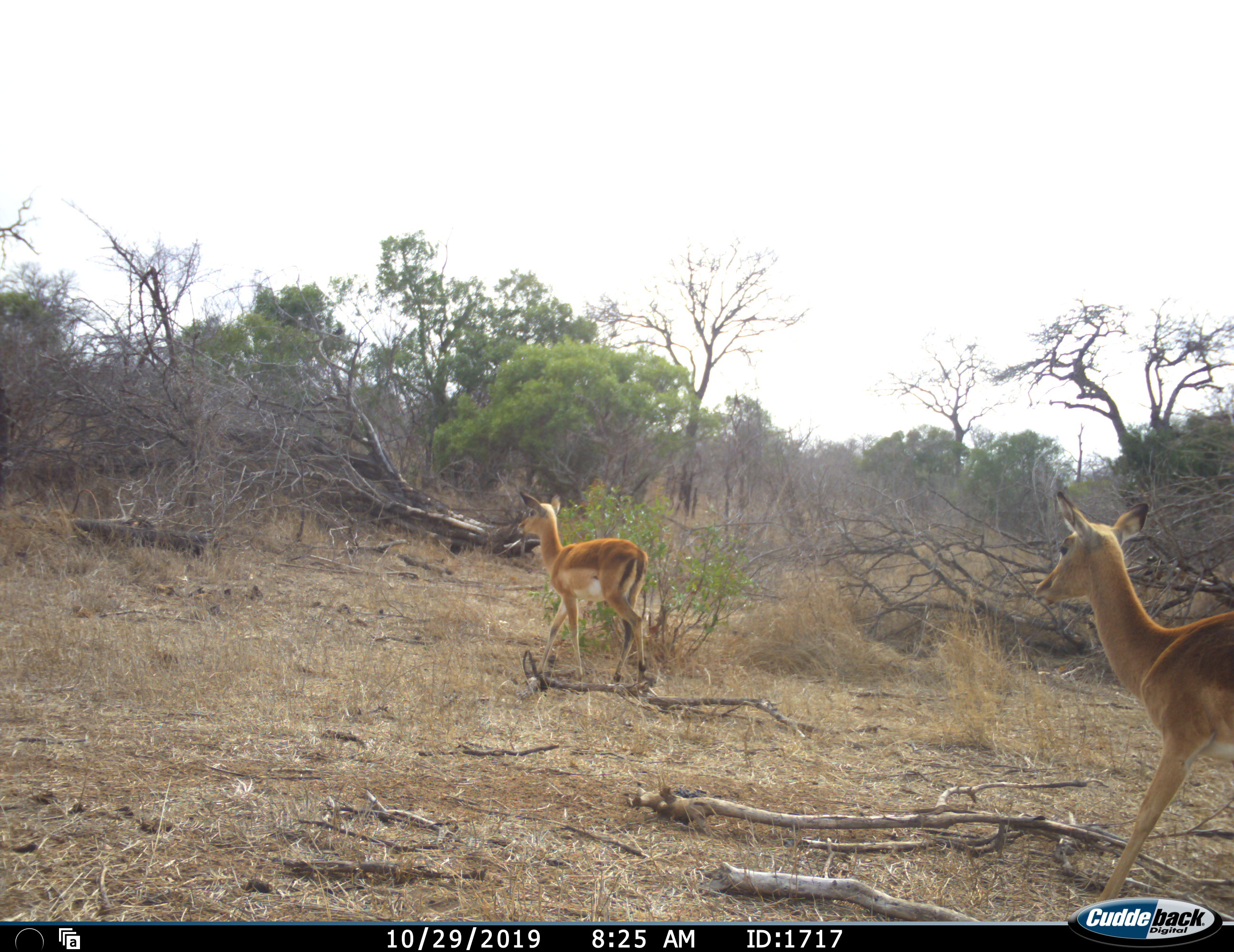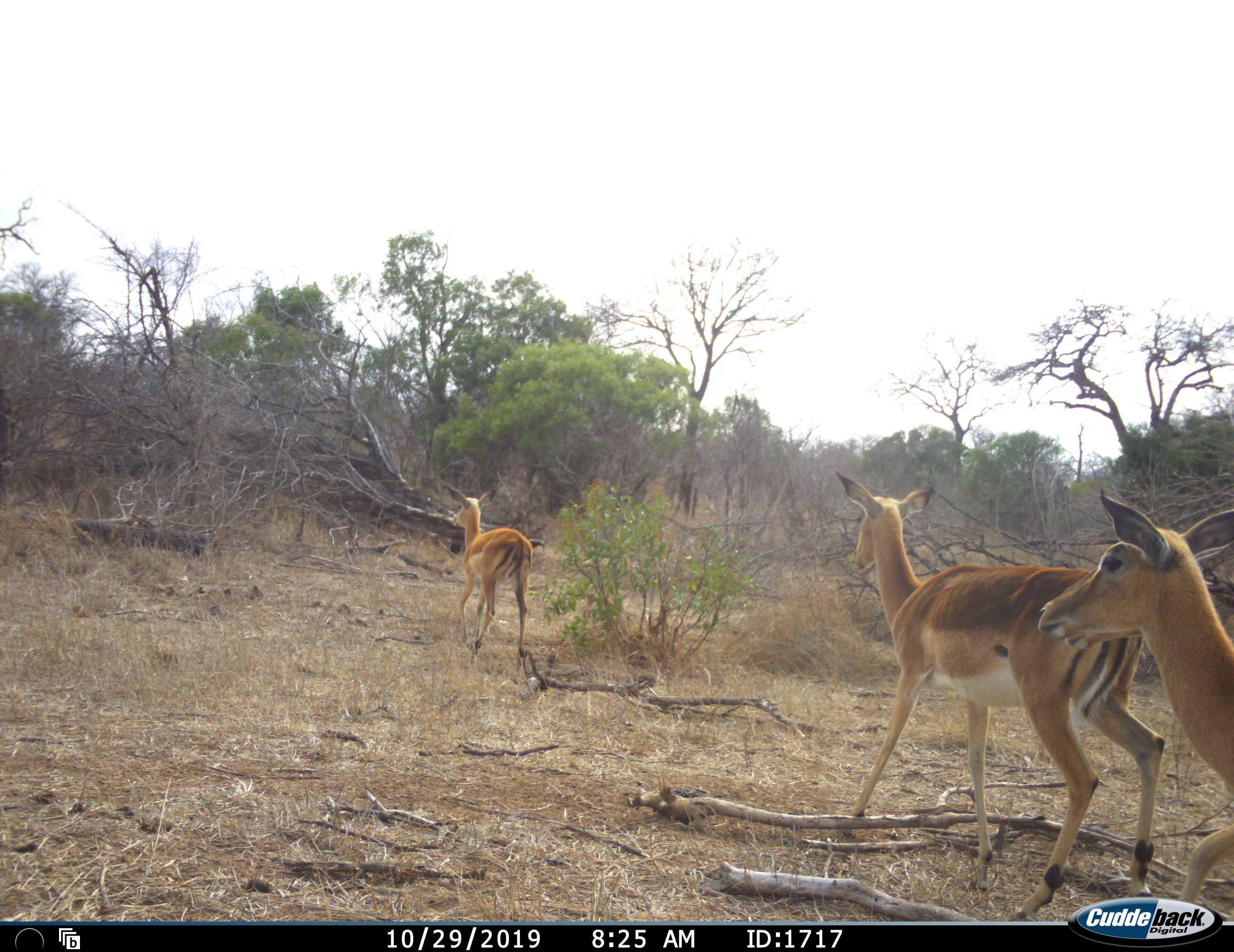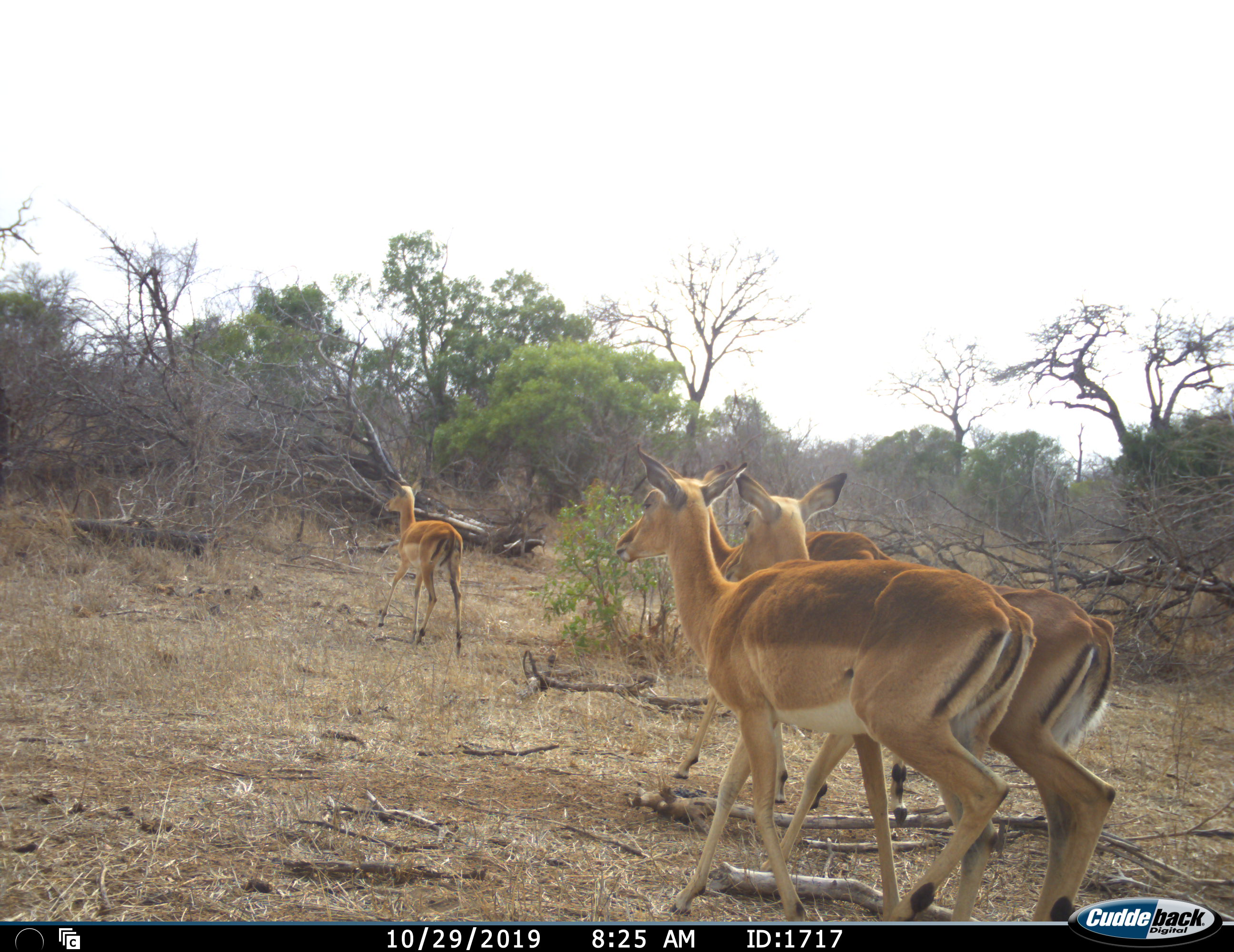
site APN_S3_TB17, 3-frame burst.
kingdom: Animalia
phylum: Chordata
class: Mammalia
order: Artiodactyla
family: Bovidae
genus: Aepyceros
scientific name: Aepyceros melampus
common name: impala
Impala (Aepyceros melampus), count 4. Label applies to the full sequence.